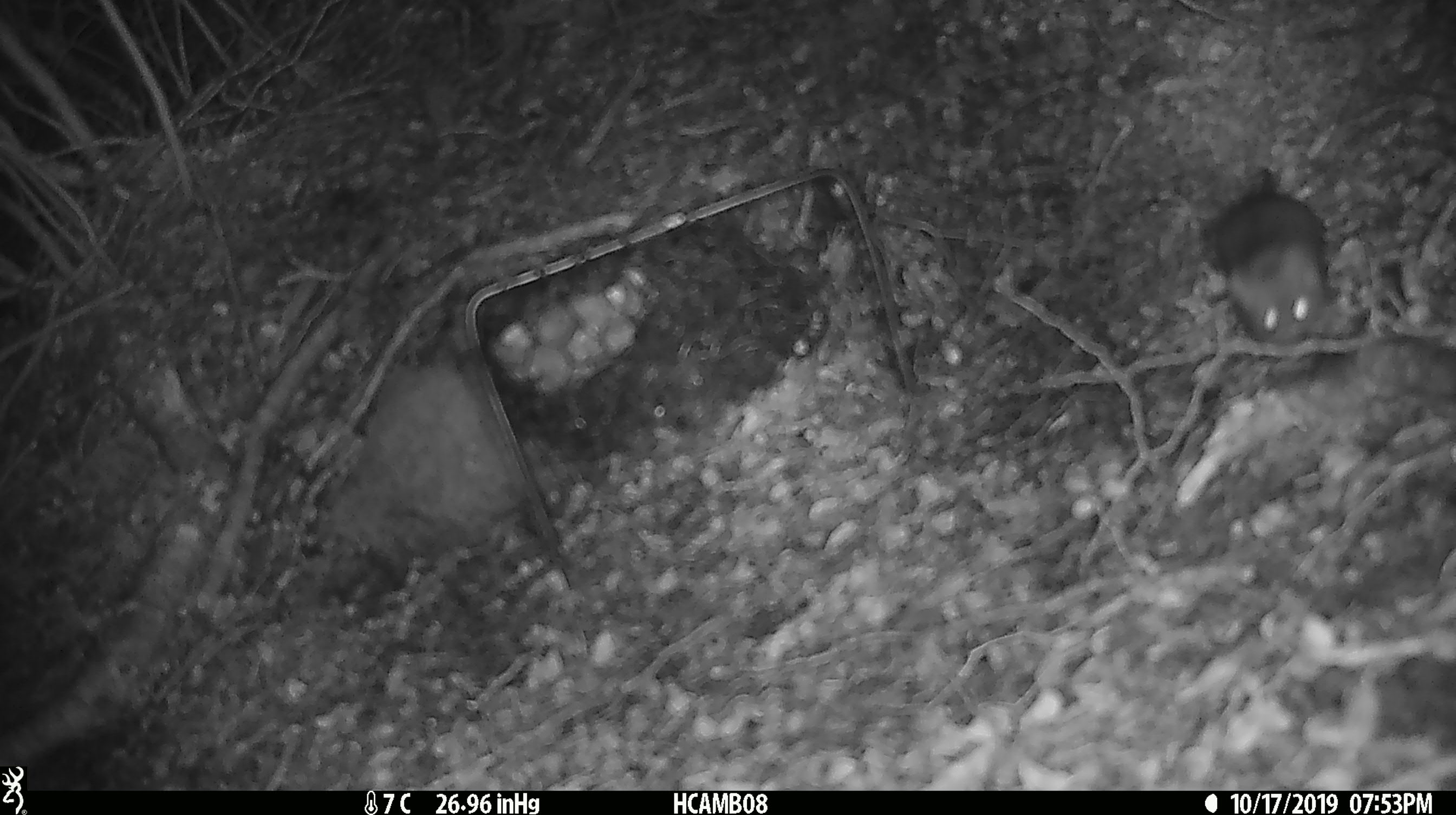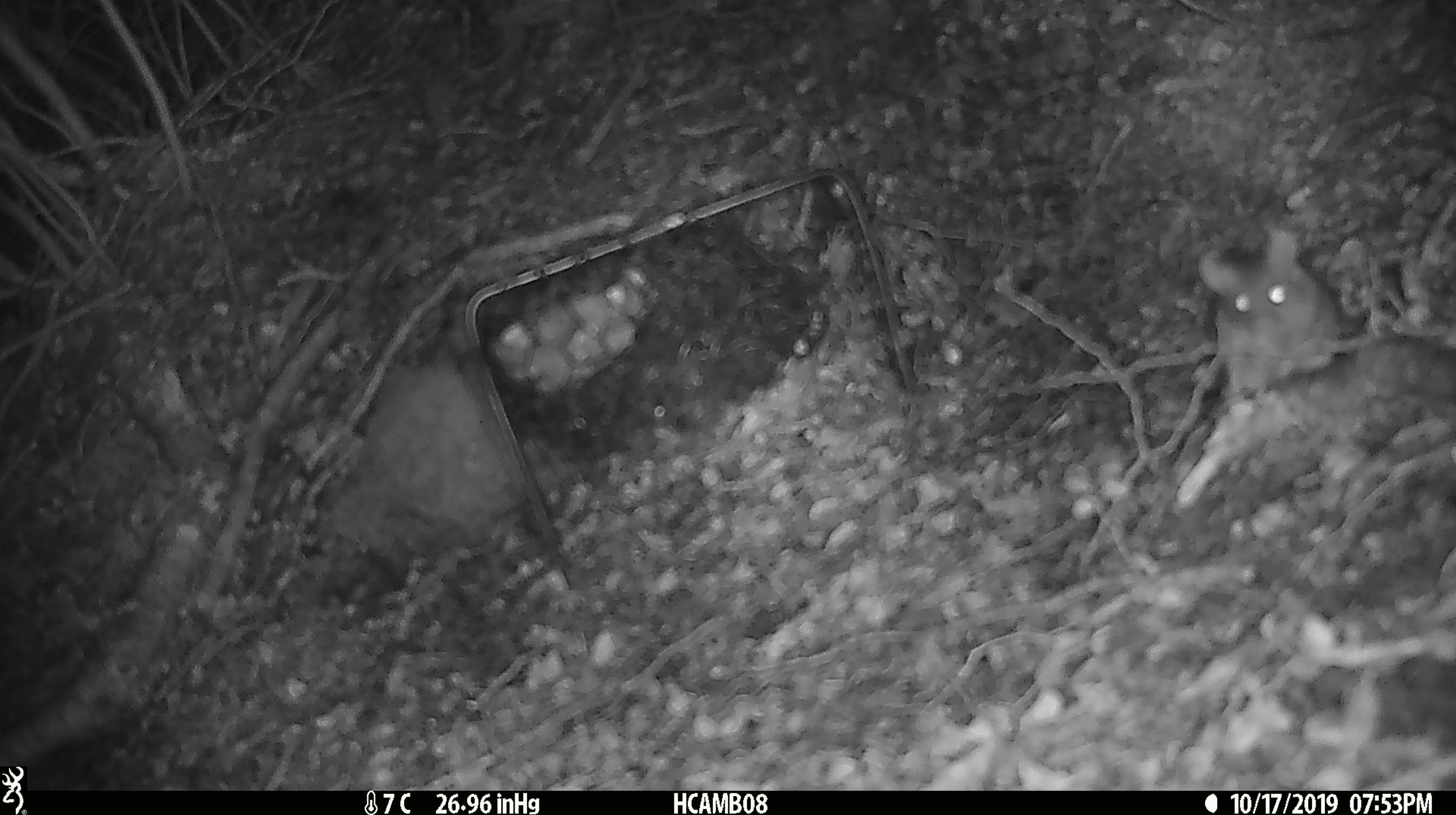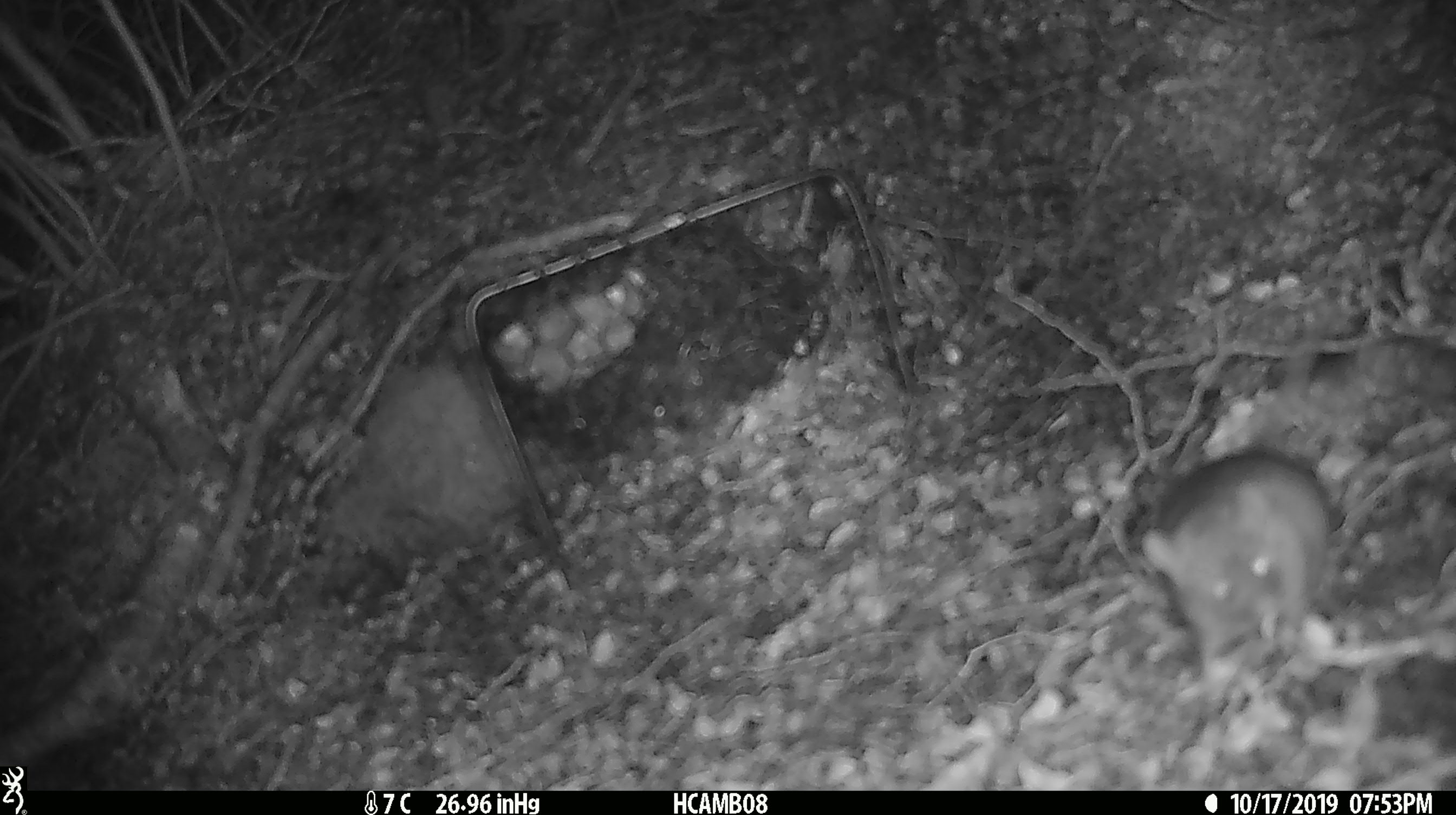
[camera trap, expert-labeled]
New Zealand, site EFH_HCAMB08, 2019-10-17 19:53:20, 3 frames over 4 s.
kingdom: Animalia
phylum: Chordata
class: Mammalia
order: Rodentia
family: Muridae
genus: Mus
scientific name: Mus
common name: mouse